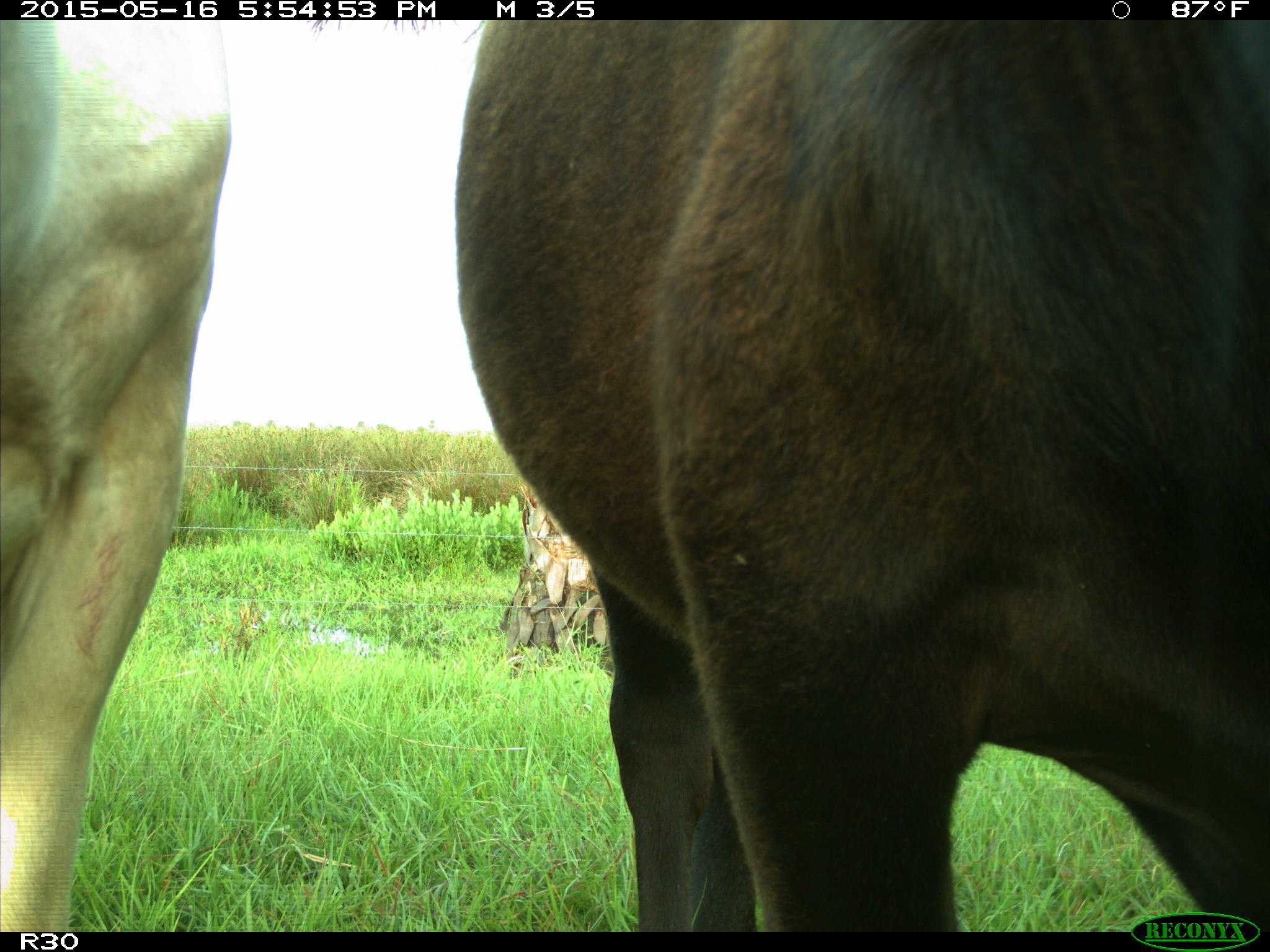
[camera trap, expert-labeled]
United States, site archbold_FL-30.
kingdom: Animalia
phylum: Chordata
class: Mammalia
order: Artiodactyla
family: Bovidae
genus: Bos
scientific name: Bos taurus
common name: domestic cow